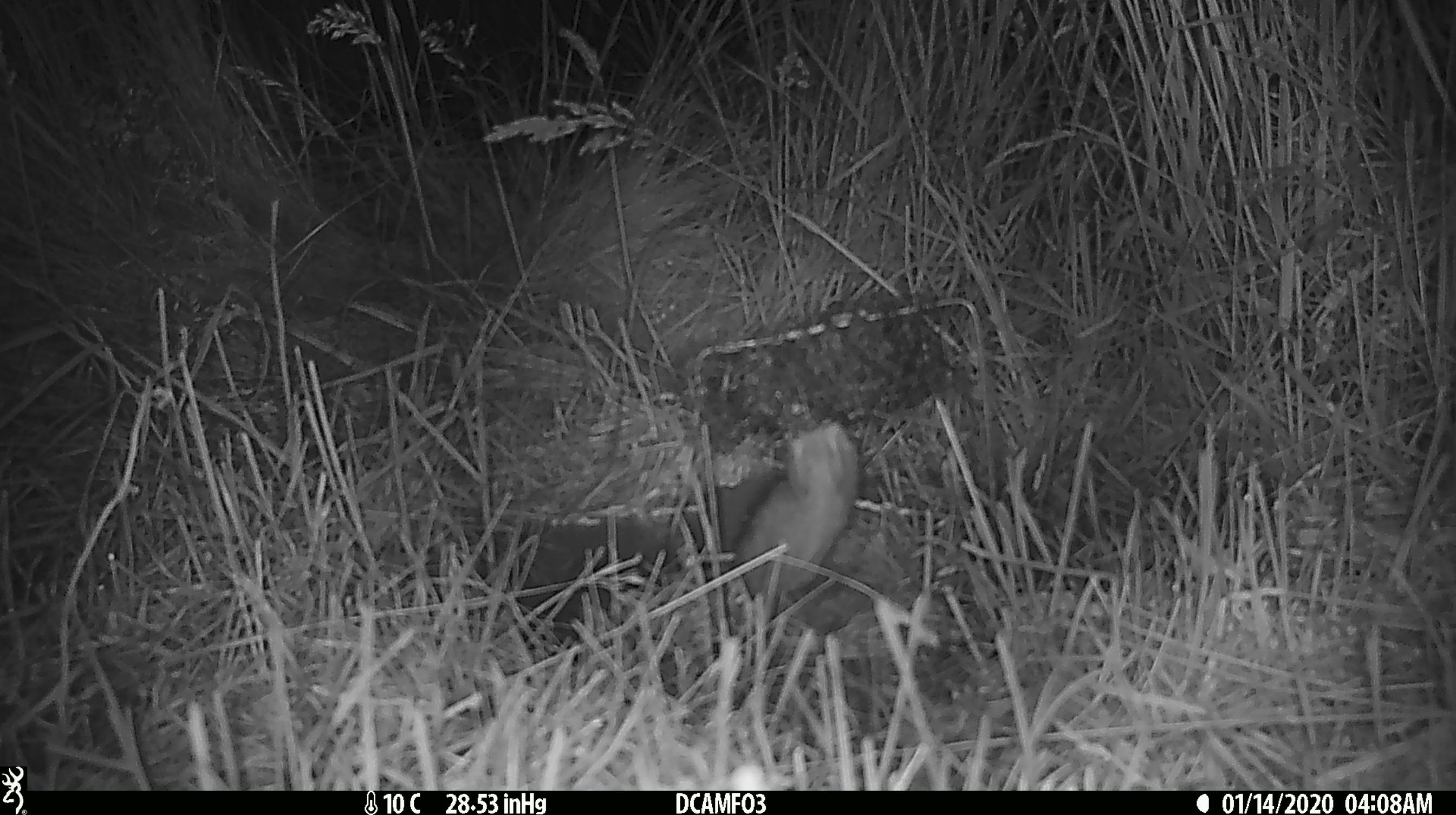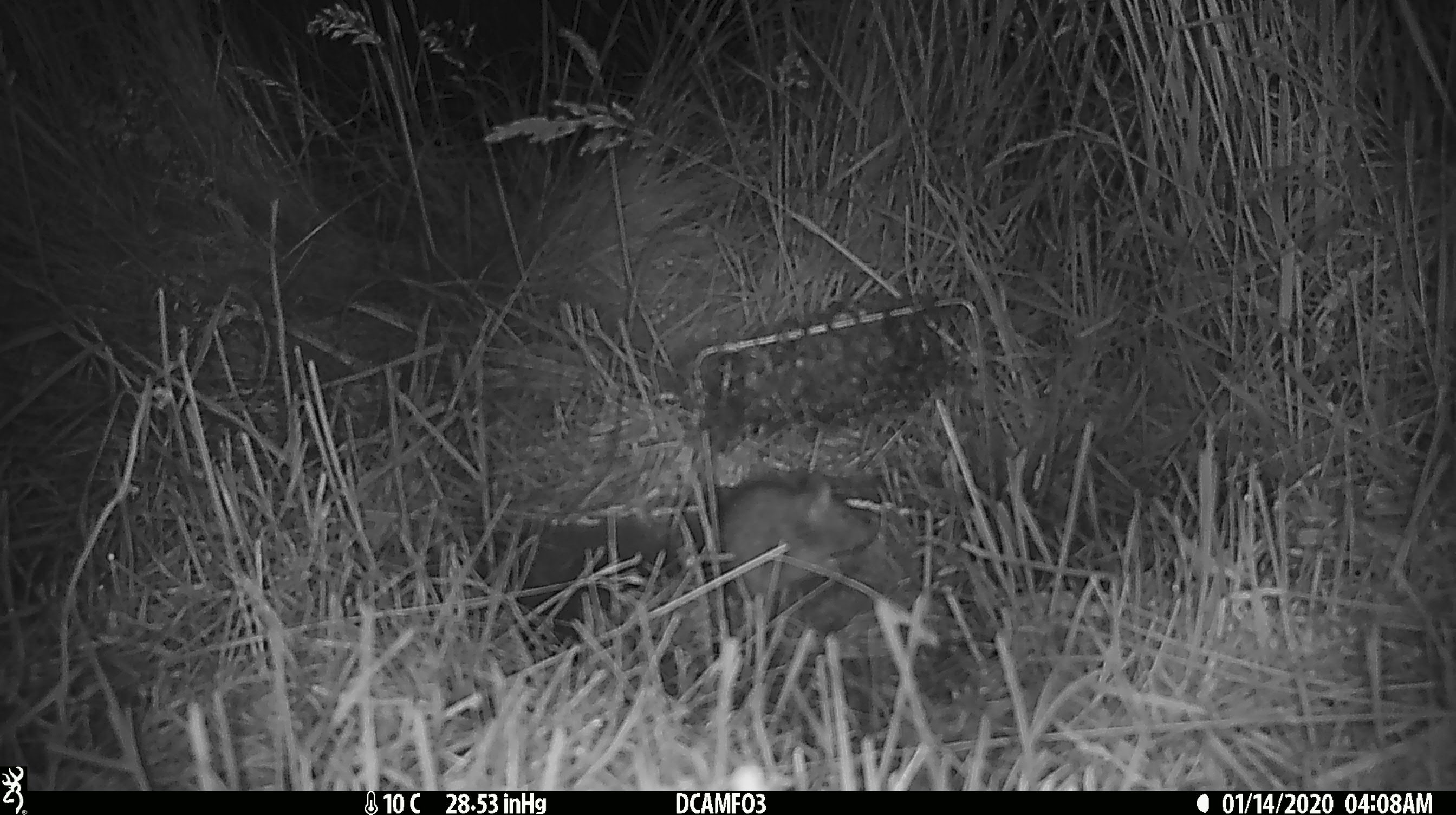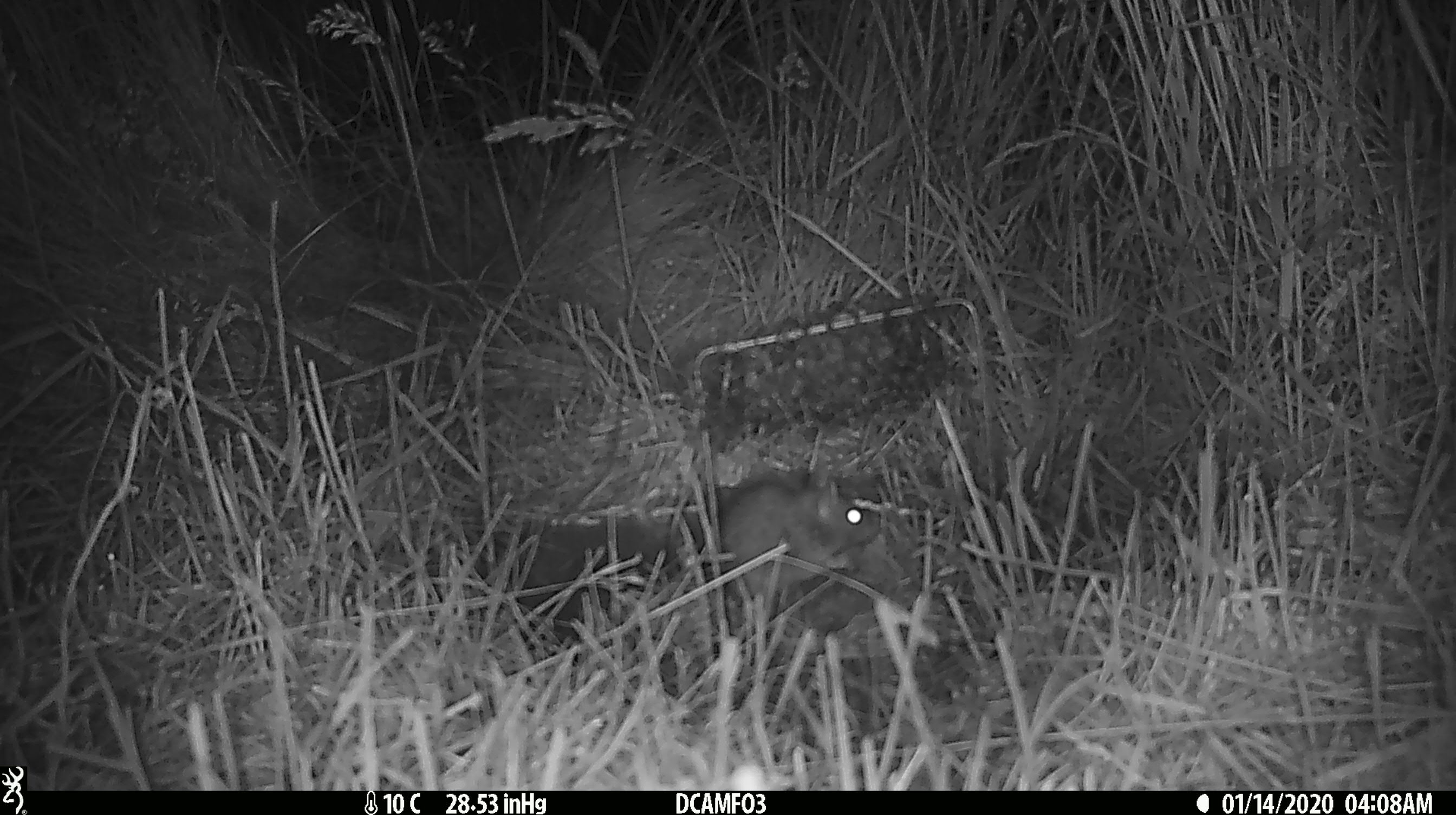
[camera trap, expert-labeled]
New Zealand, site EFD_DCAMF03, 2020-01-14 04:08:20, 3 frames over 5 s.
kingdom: Animalia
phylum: Chordata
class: Mammalia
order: Rodentia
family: Muridae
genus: Rattus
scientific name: Rattus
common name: rat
Rat (Rattus).